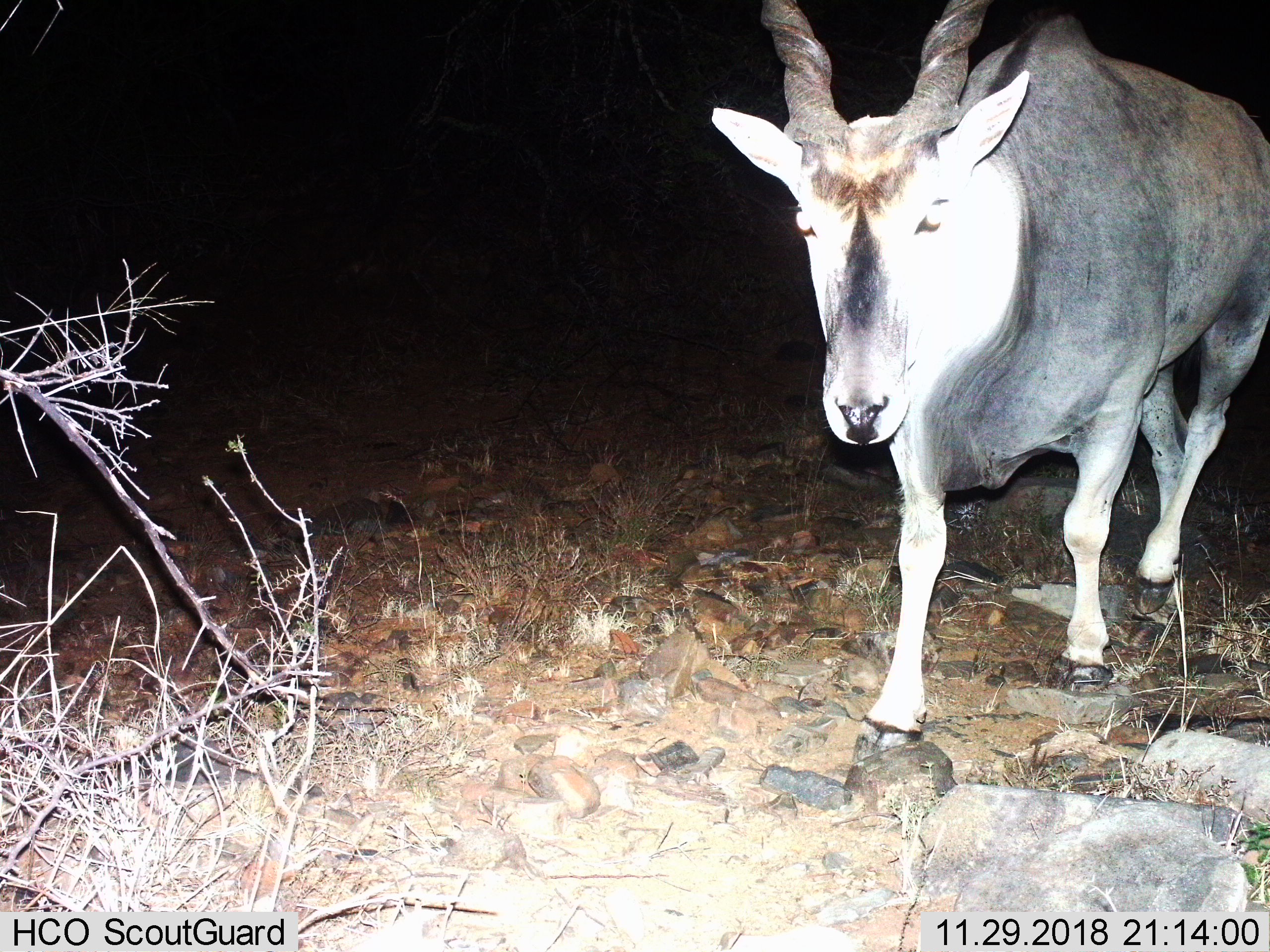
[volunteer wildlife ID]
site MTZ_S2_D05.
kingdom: Animalia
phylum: Chordata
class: Mammalia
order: Artiodactyla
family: Bovidae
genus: Tragelaphus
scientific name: Tragelaphus oryx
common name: eland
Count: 1.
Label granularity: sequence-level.